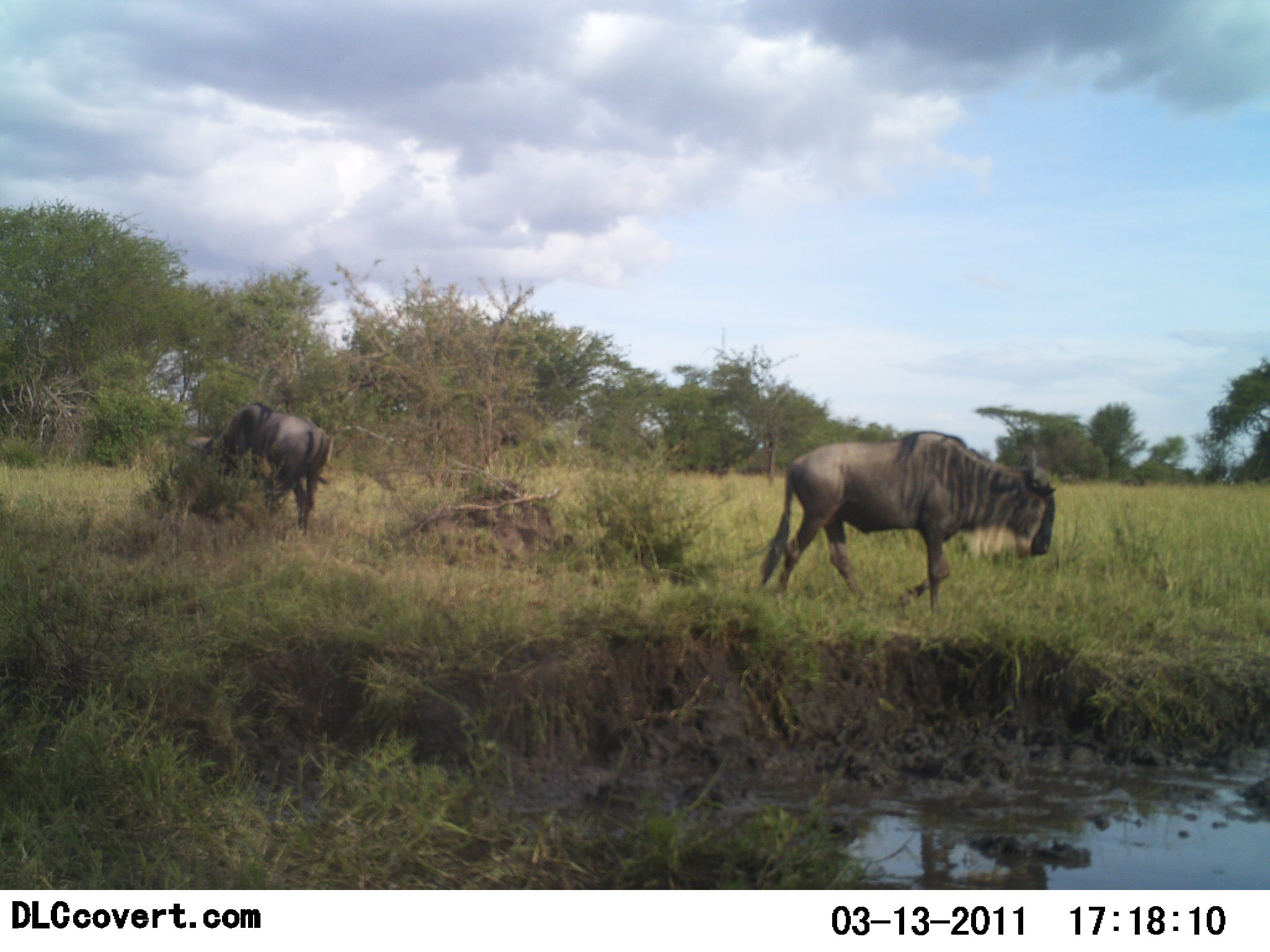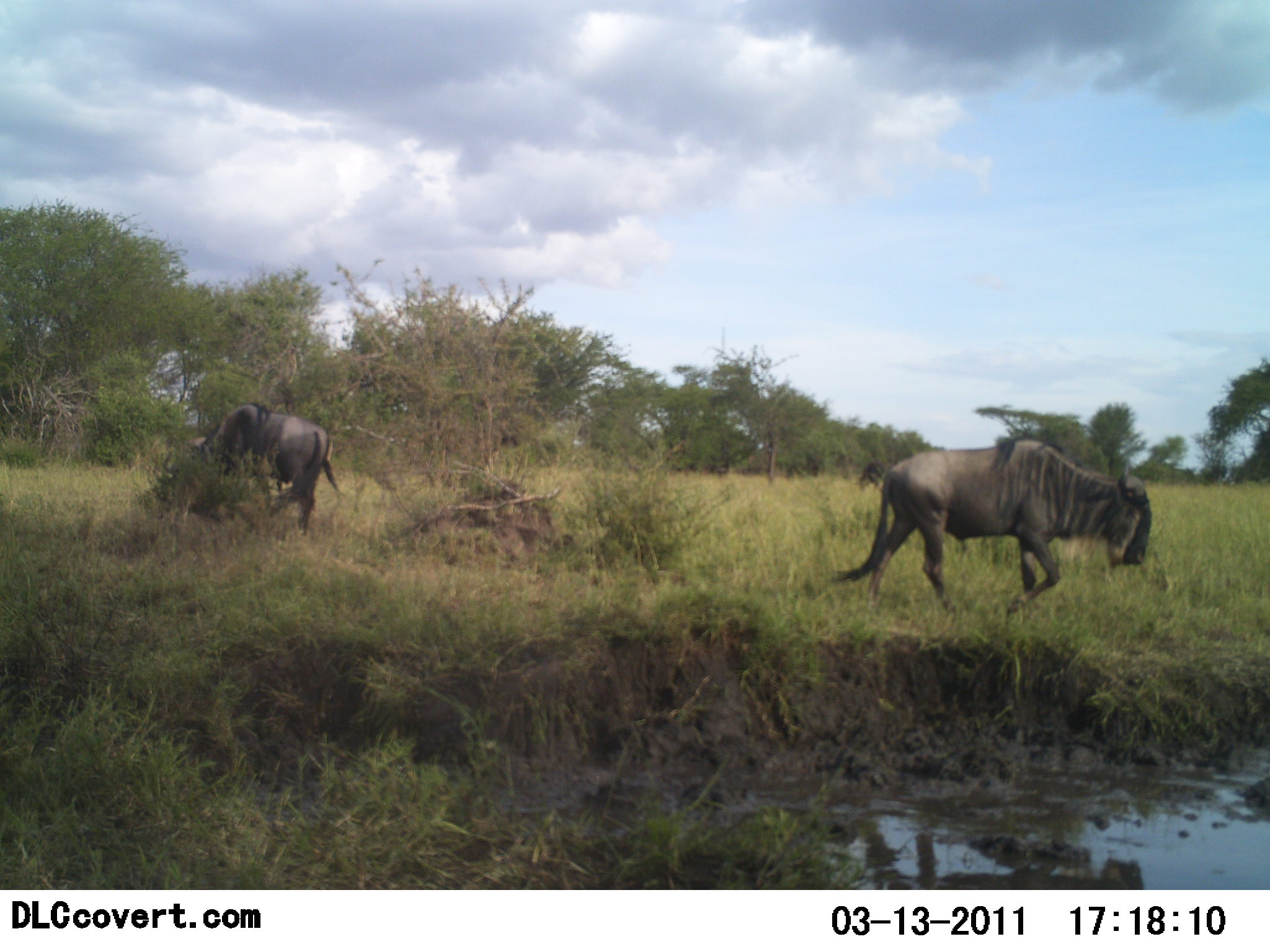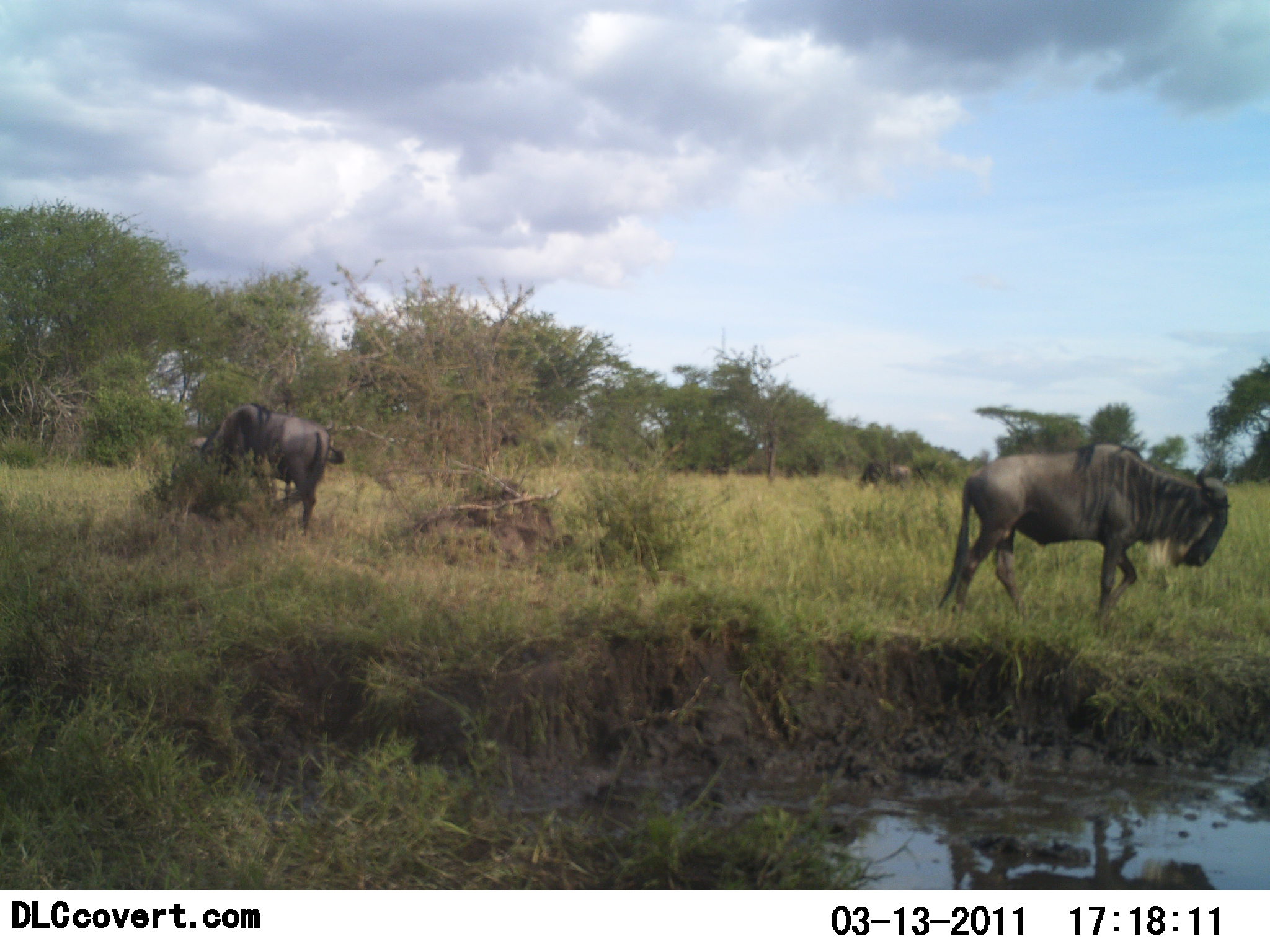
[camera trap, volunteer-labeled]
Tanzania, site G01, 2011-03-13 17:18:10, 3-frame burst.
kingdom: Animalia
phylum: Chordata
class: Mammalia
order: Artiodactyla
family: Bovidae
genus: Connochaetes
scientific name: Connochaetes taurinus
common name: blue wildebeest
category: wildebeest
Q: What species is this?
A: Wildebeest (blue wildebeest) (Connochaetes taurinus).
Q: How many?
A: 2.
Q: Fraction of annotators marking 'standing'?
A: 8%.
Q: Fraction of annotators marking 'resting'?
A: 8%.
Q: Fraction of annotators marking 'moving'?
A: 92%.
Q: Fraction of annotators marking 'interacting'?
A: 0%.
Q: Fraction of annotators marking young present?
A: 0%.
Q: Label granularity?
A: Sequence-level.